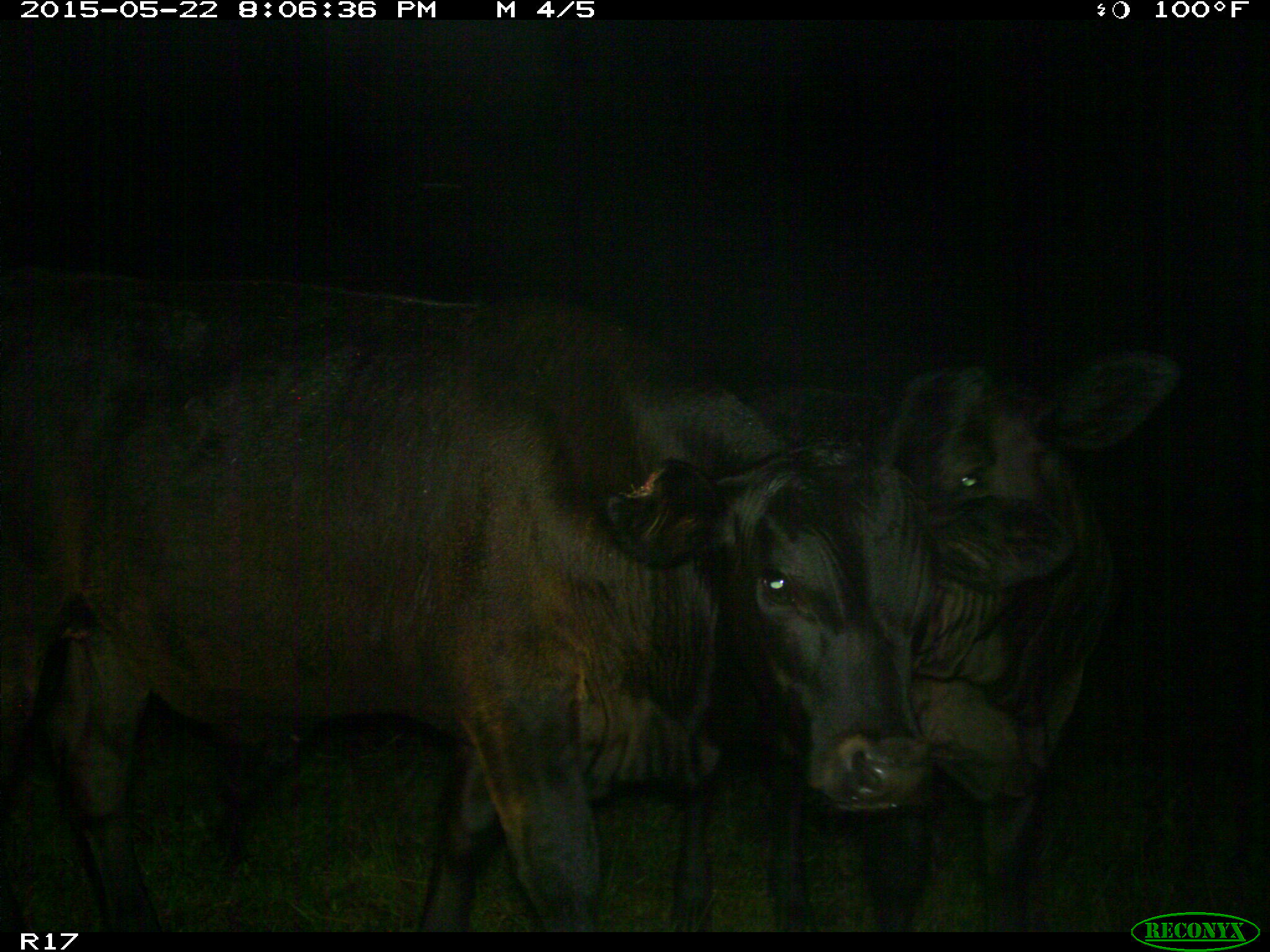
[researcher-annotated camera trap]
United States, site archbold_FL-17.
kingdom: Animalia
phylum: Chordata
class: Mammalia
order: Artiodactyla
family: Bovidae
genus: Bos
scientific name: Bos taurus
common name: domestic cow